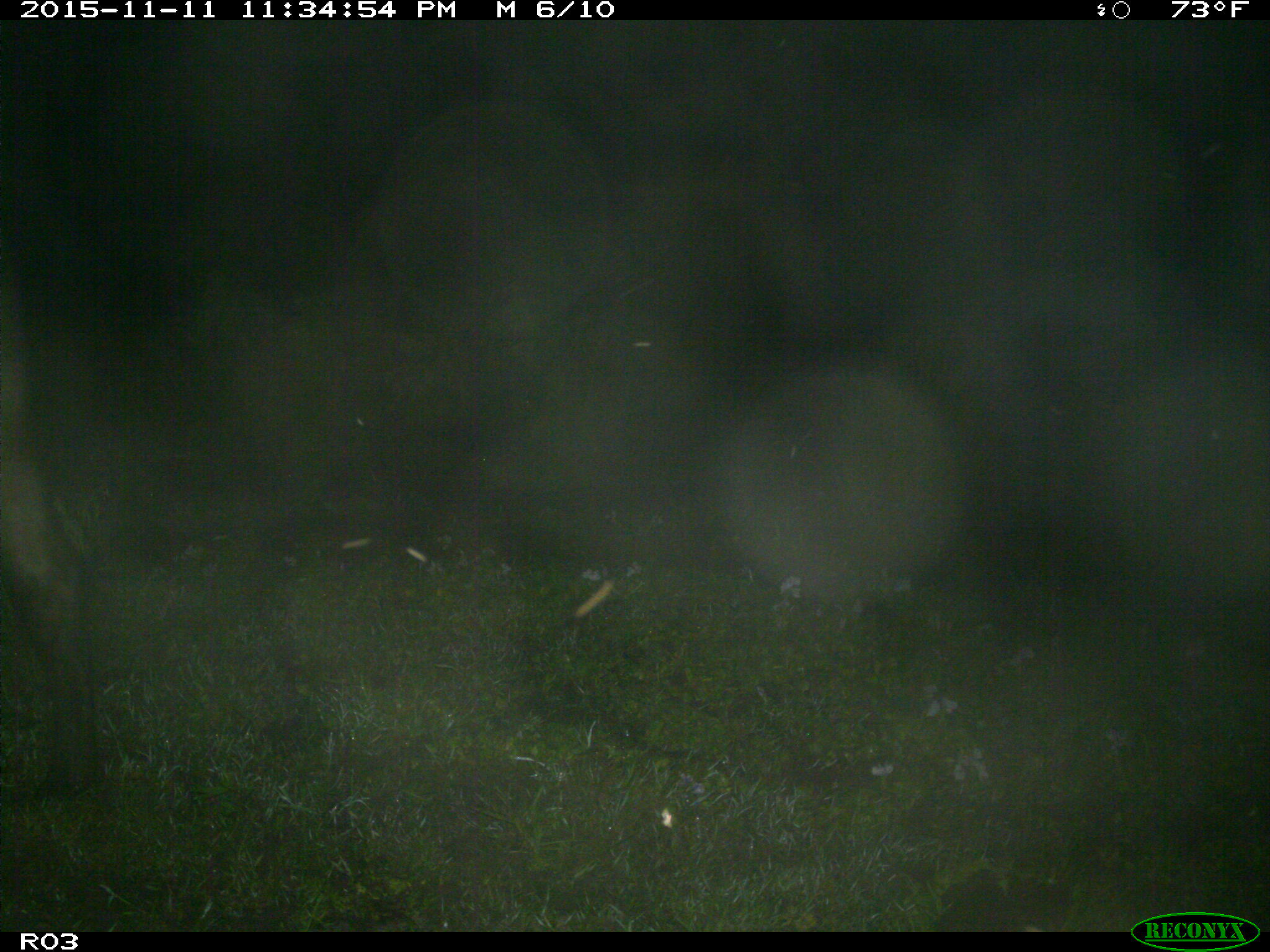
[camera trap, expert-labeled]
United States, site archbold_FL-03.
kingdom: Animalia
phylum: Chordata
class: Mammalia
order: Artiodactyla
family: Bovidae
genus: Bos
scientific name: Bos taurus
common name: domestic cow